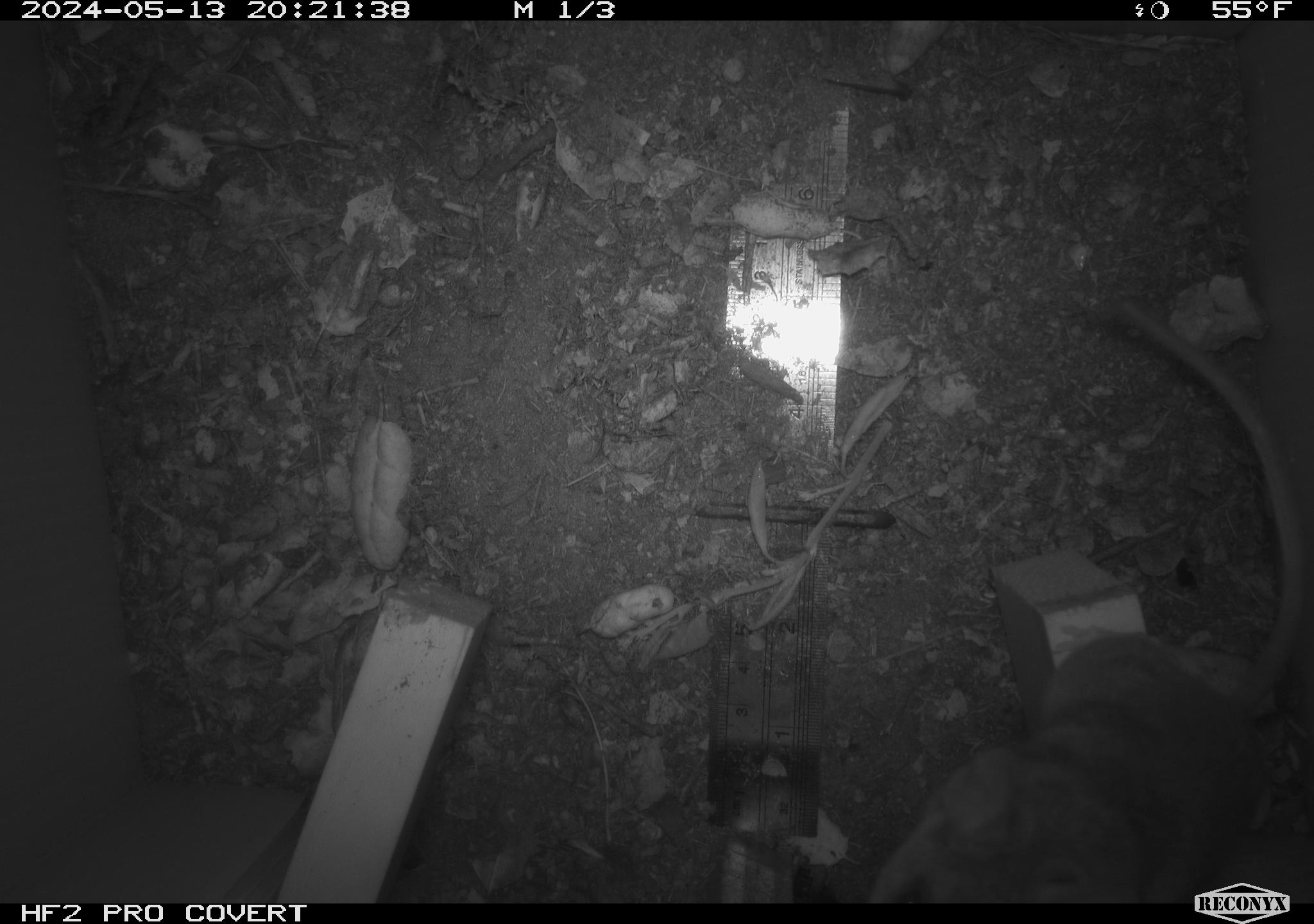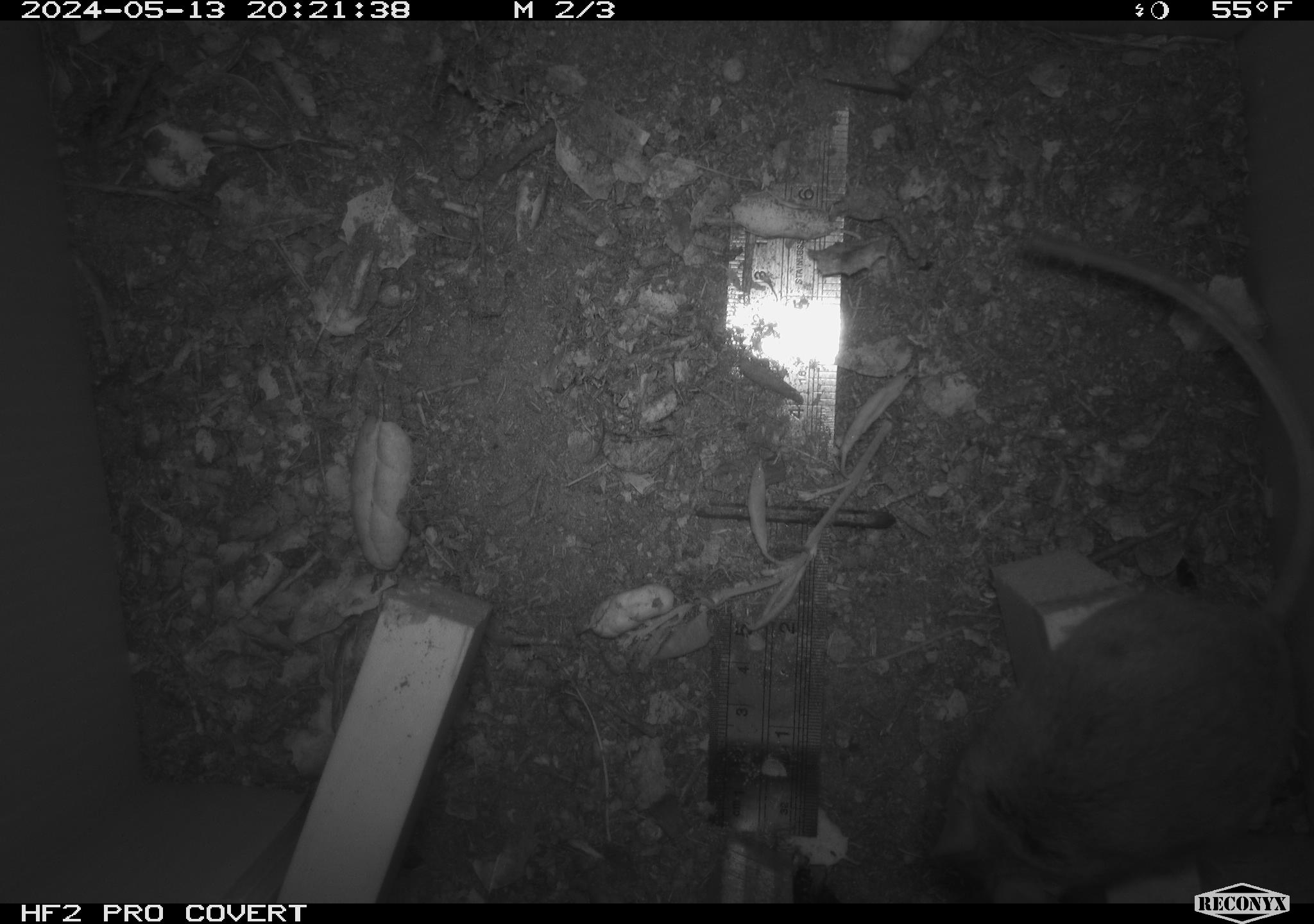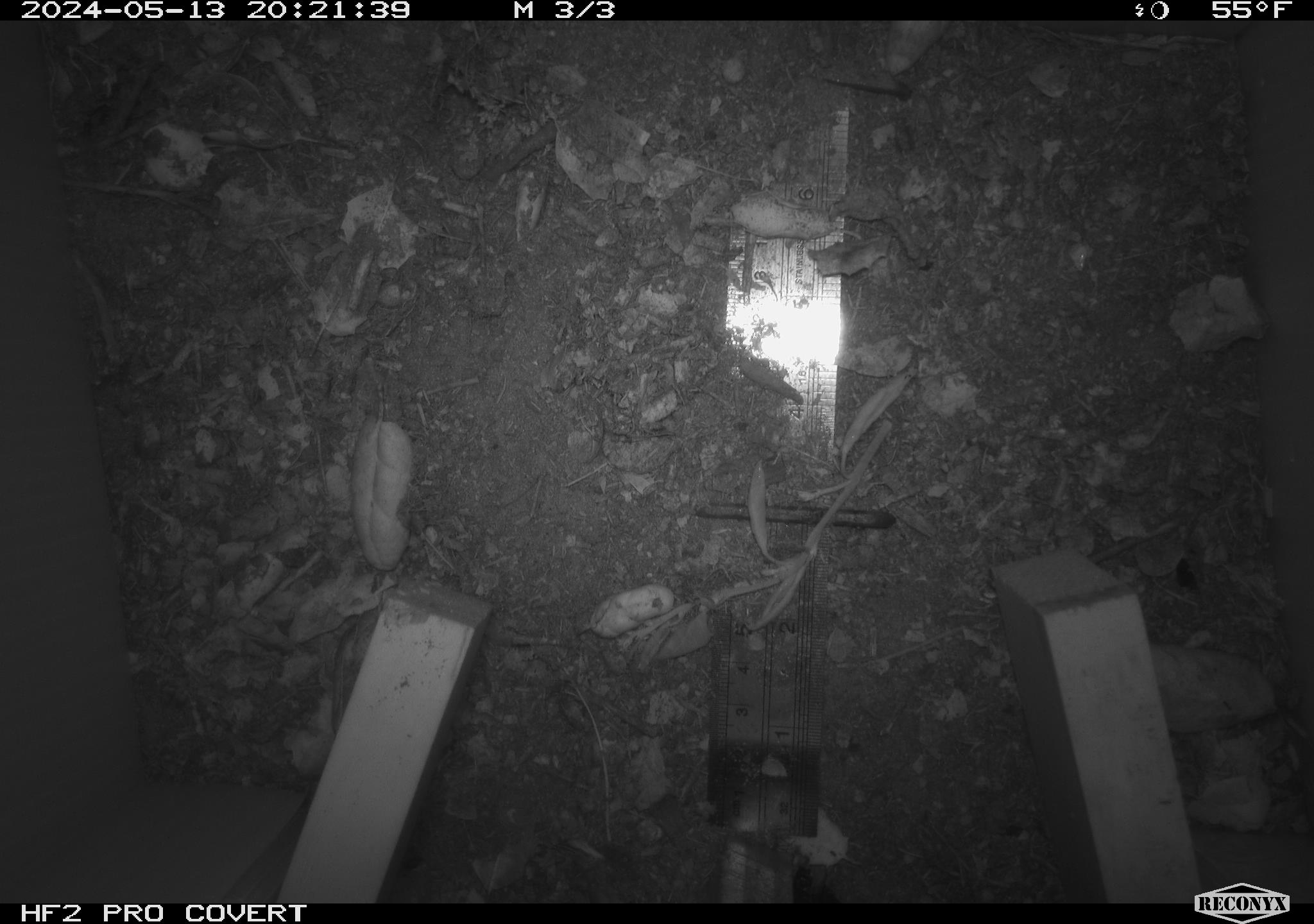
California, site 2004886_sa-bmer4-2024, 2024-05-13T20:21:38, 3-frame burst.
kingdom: Animalia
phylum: Chordata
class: Mammalia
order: Rodentia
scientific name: Rodentia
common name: mouse species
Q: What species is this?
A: Mouse species (Rodentia).